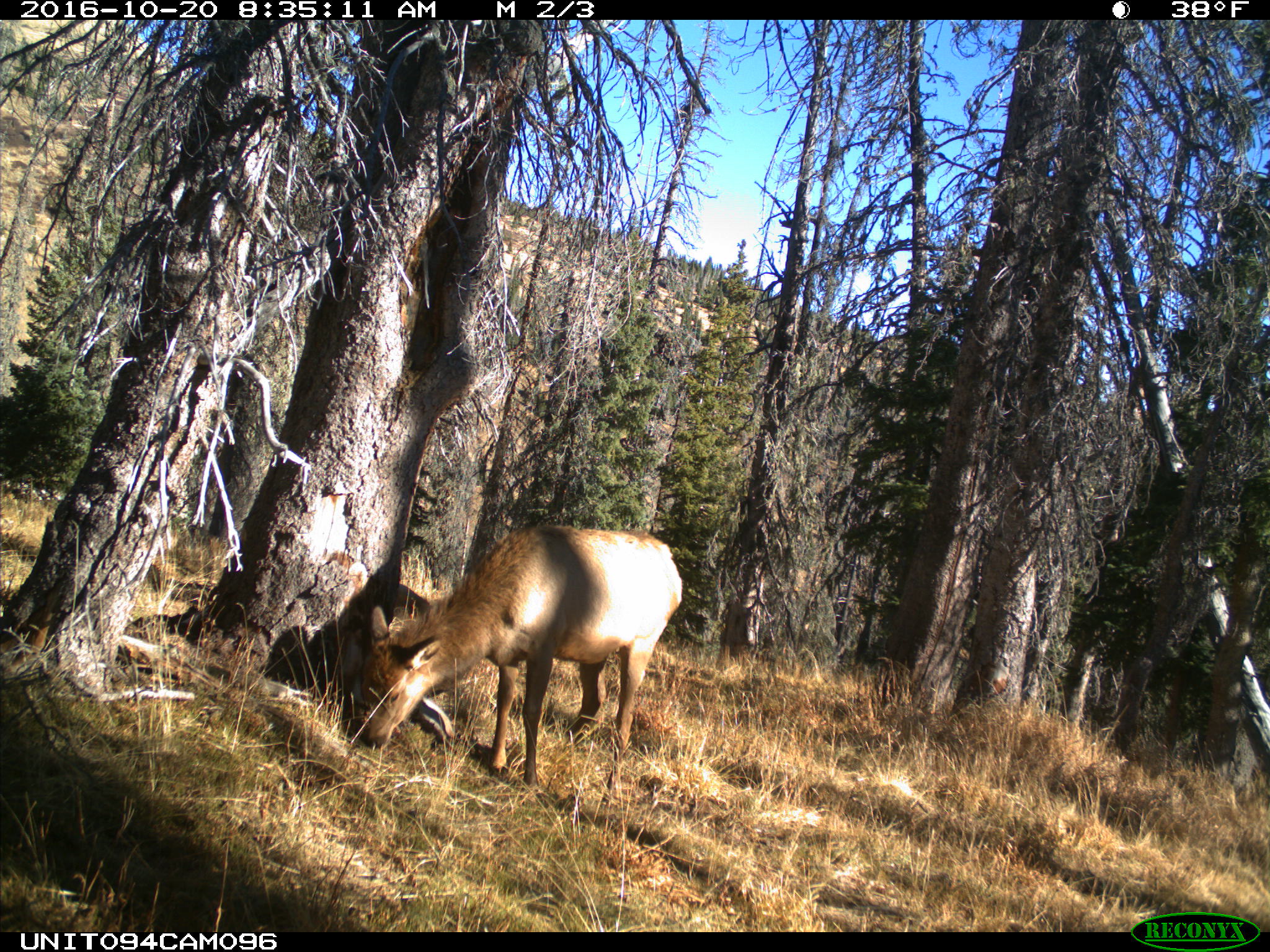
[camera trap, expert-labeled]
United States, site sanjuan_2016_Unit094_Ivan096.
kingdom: Animalia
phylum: Chordata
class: Mammalia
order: Artiodactyla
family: Cervidae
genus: Cervus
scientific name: Cervus elaphus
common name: red deer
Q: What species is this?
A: Cervus elaphus (red deer).